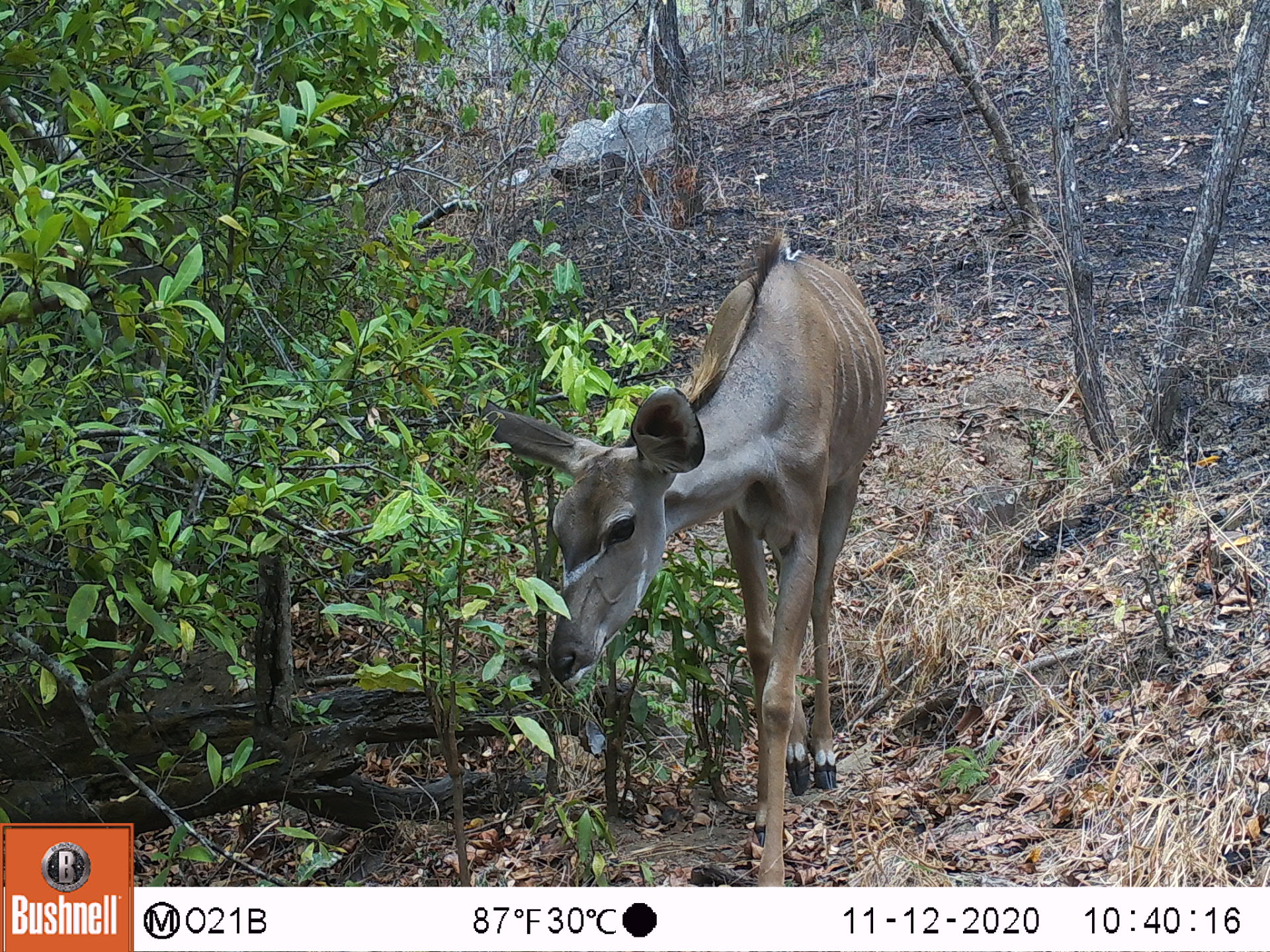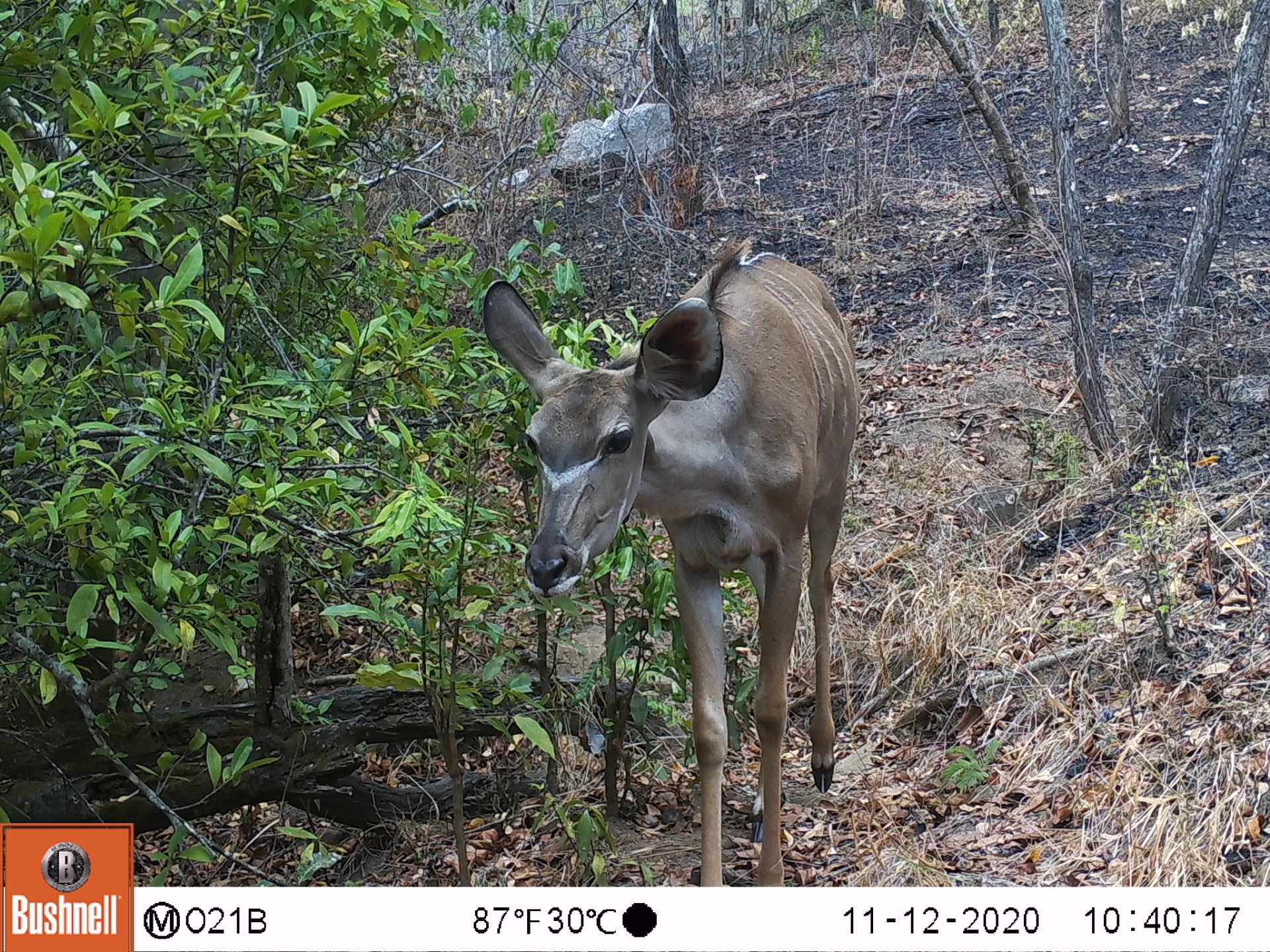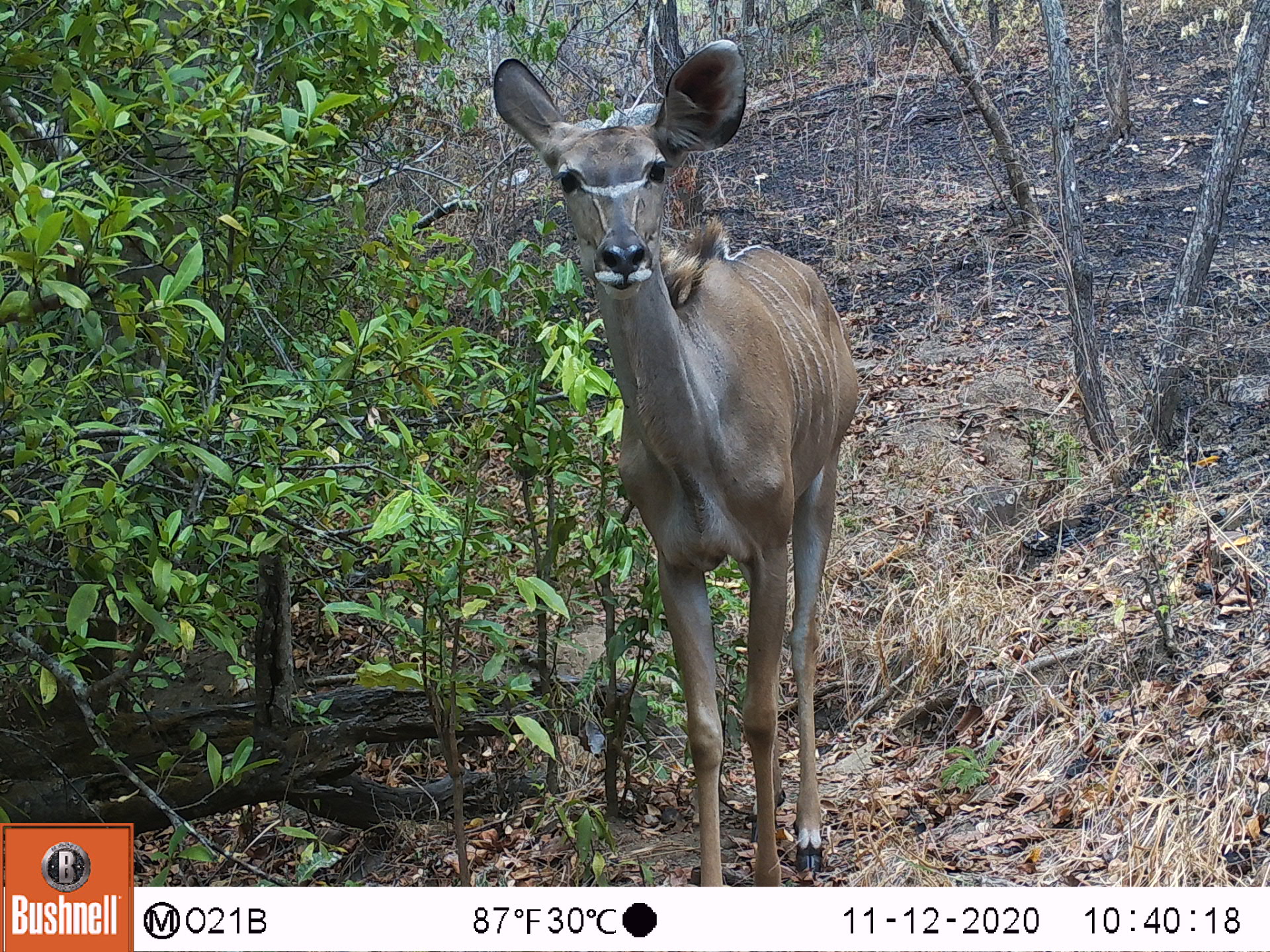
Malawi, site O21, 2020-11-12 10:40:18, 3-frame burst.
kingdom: Animalia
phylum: Chordata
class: Mammalia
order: Artiodactyla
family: Bovidae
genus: Tragelaphus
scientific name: Tragelaphus strepsiceros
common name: greater kudu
Greater kudu (Tragelaphus strepsiceros), count 1.